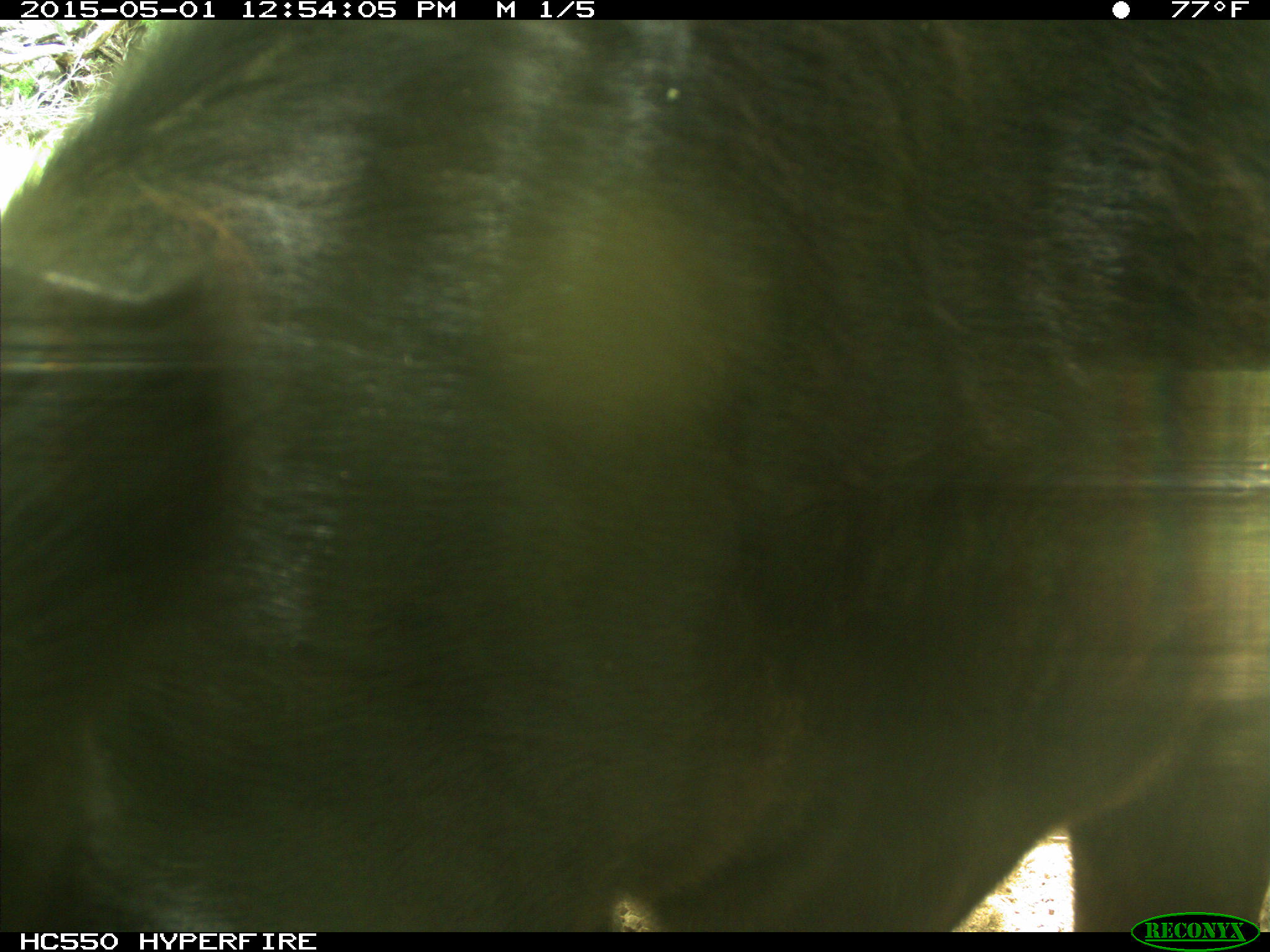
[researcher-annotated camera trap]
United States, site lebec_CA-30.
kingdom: Animalia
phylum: Chordata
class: Mammalia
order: Artiodactyla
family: Bovidae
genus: Bos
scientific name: Bos taurus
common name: domestic cow